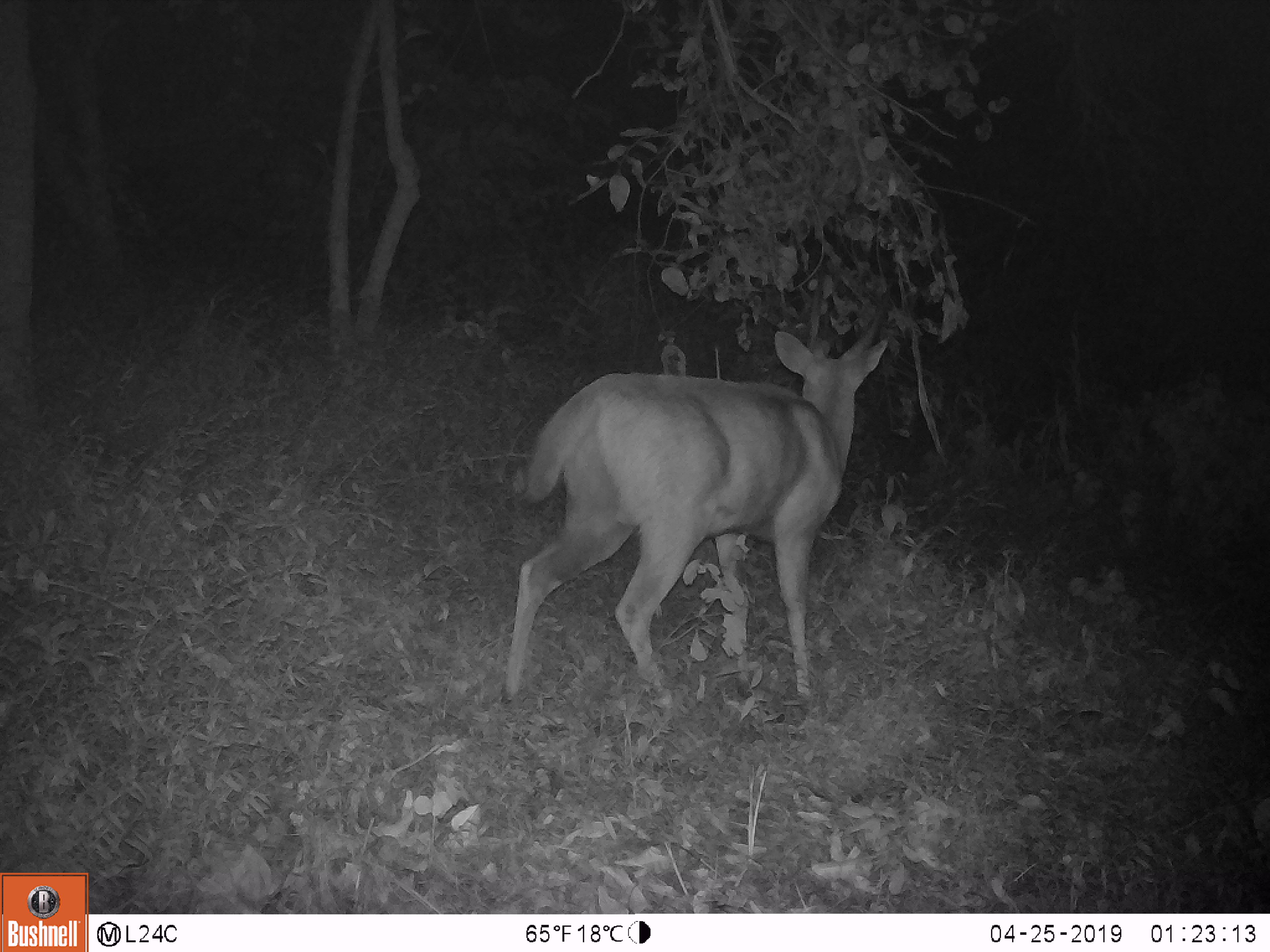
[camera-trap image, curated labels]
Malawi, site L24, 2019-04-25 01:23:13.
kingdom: Animalia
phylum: Chordata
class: Mammalia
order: Artiodactyla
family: Bovidae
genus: Tragelaphus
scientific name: Tragelaphus sylvaticus sylvaticus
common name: cape bushbuck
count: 1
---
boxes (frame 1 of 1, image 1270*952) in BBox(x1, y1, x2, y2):
cape bushbuck: BBox(489, 264, 922, 717)